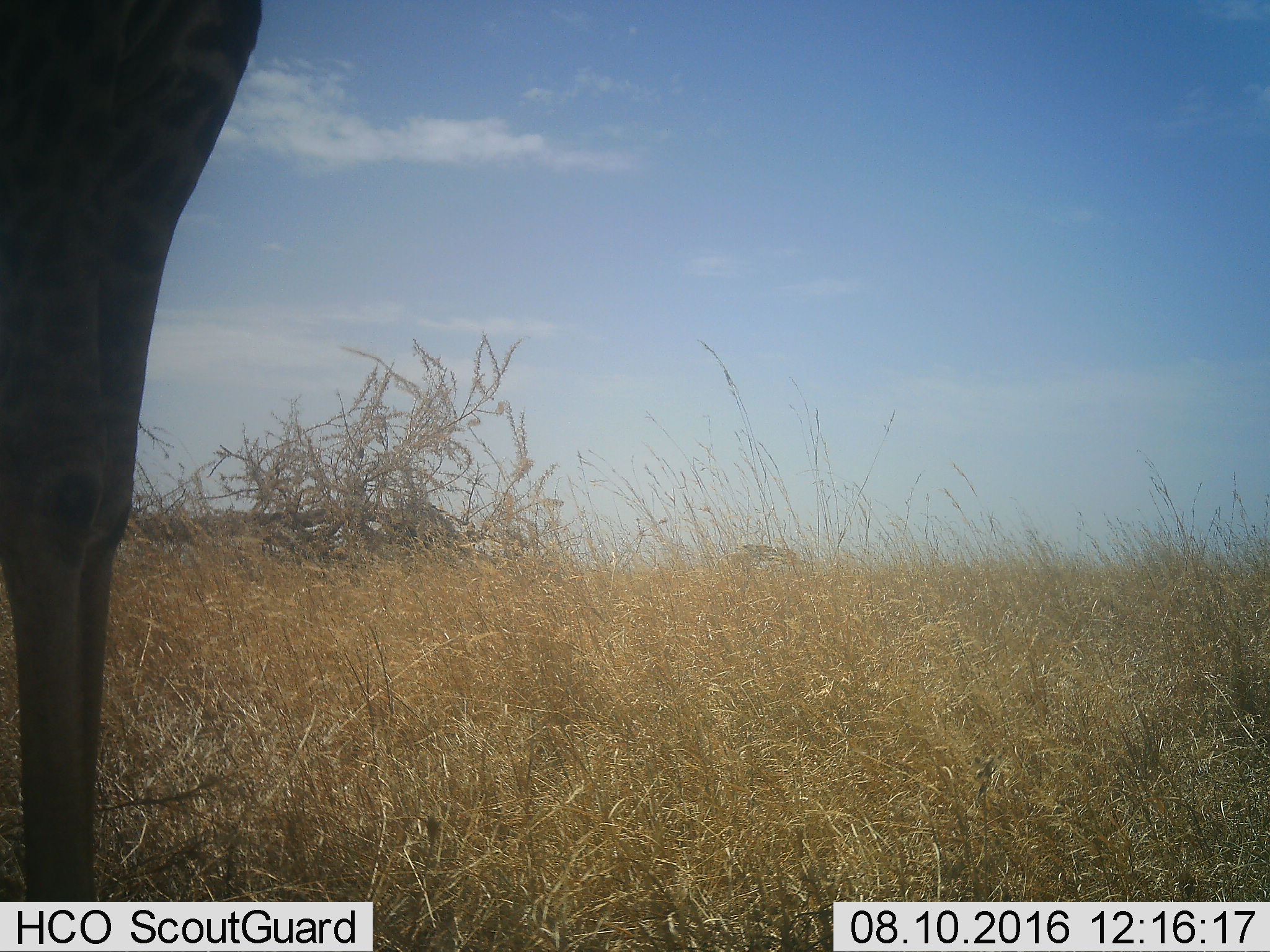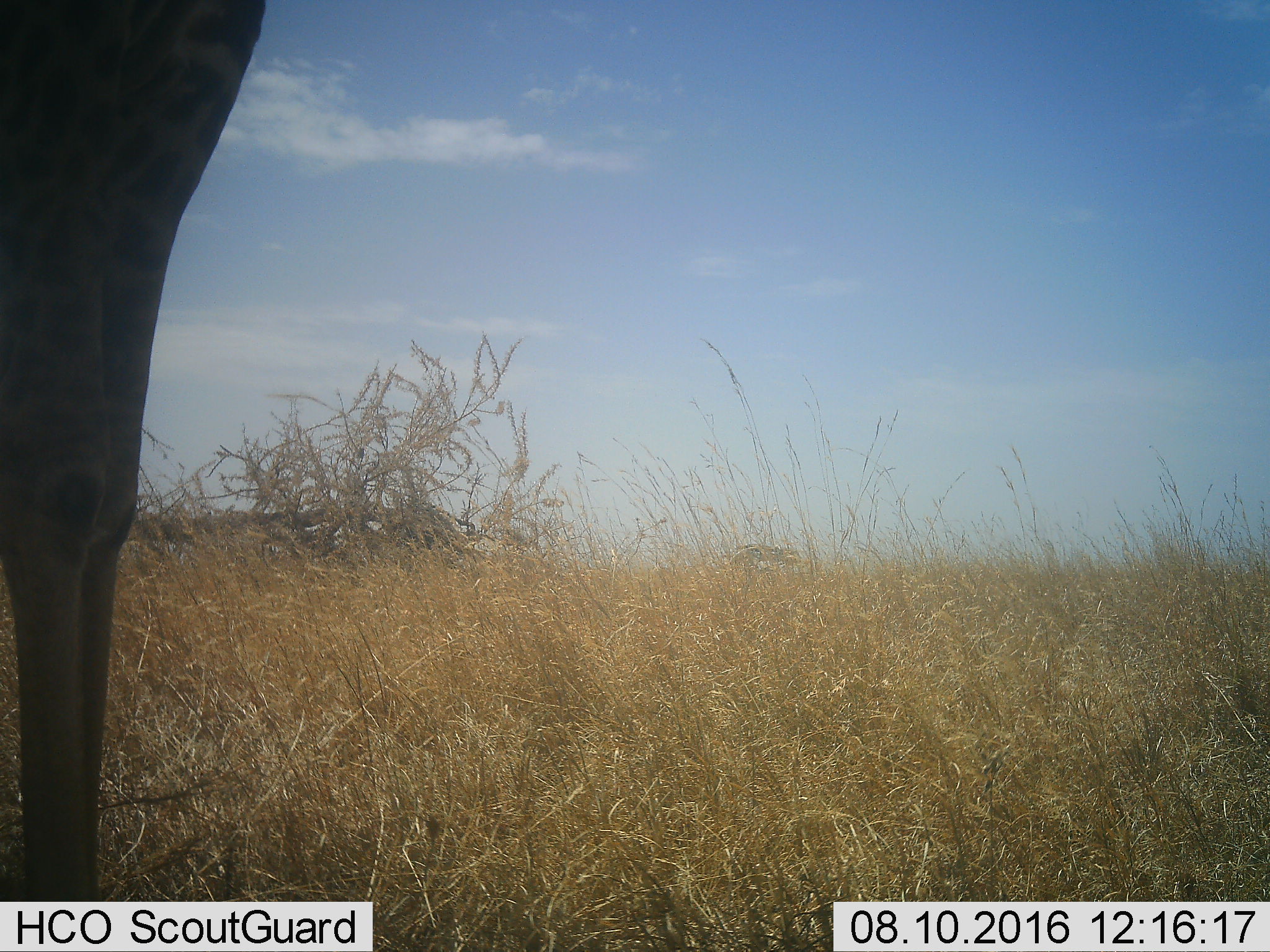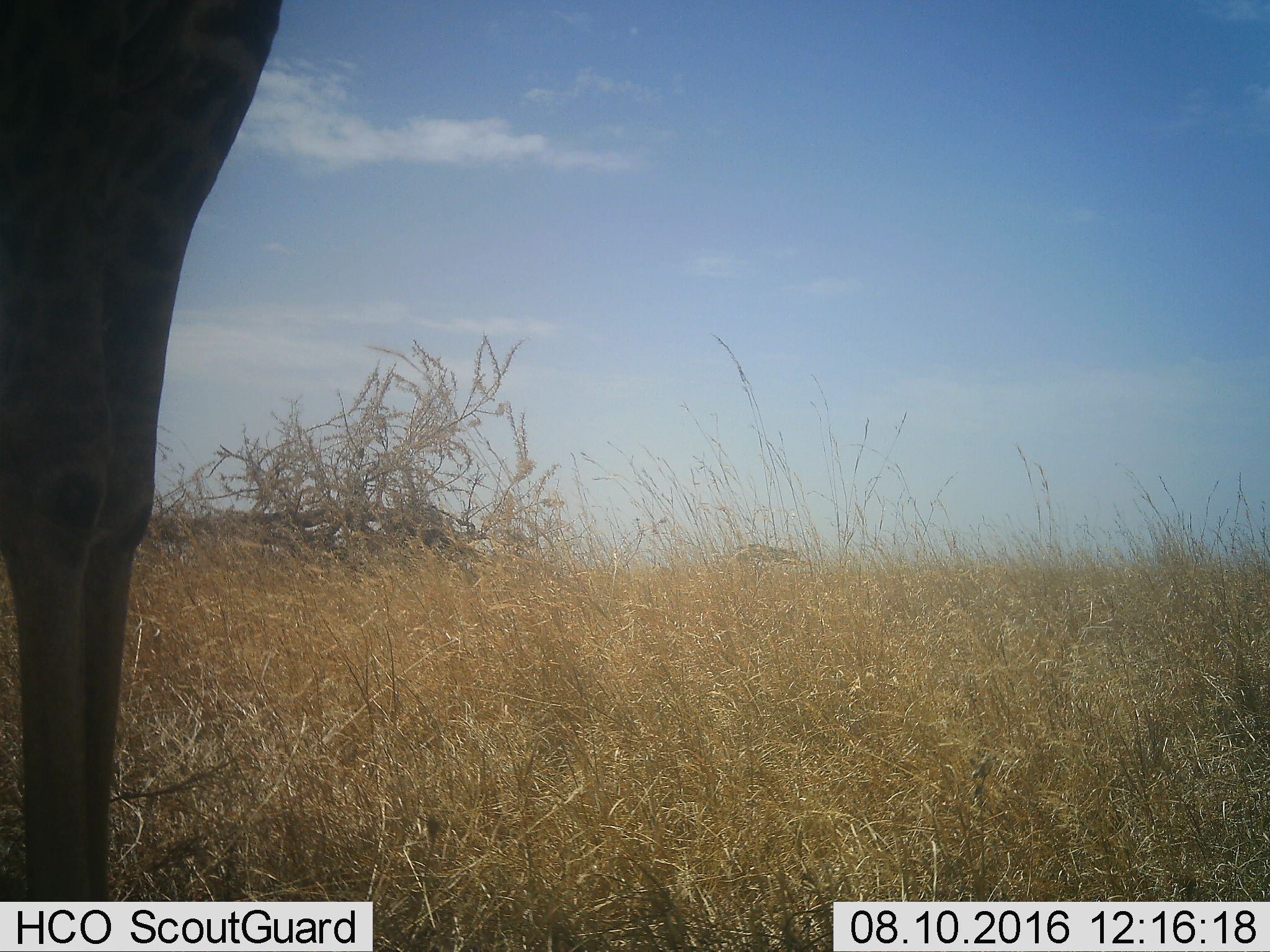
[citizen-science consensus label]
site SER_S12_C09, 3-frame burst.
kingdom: Animalia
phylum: Chordata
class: Mammalia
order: Artiodactyla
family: Giraffidae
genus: Giraffa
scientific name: Giraffa camelopardalis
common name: giraffe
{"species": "giraffe (Giraffa camelopardalis)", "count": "1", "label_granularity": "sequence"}